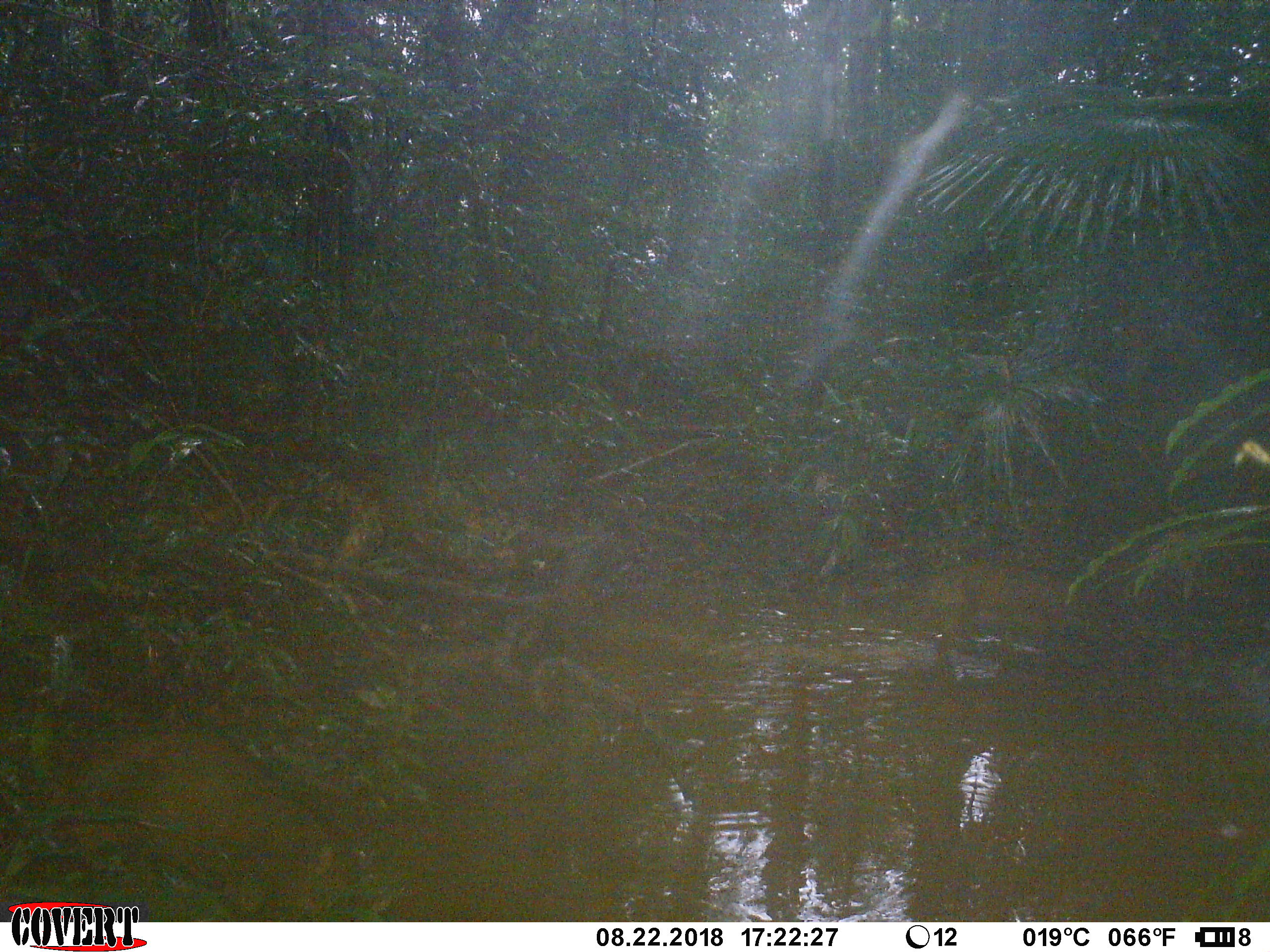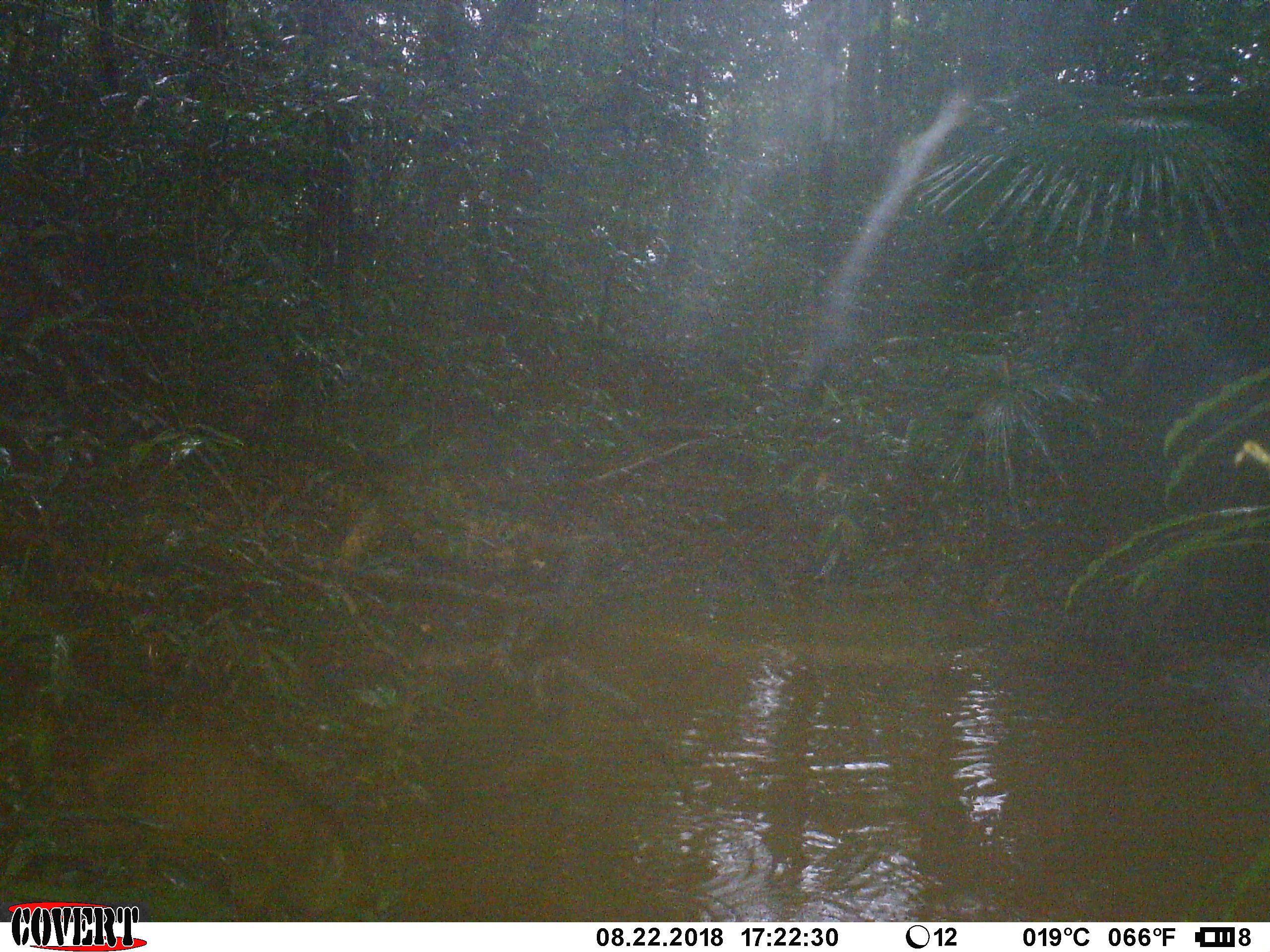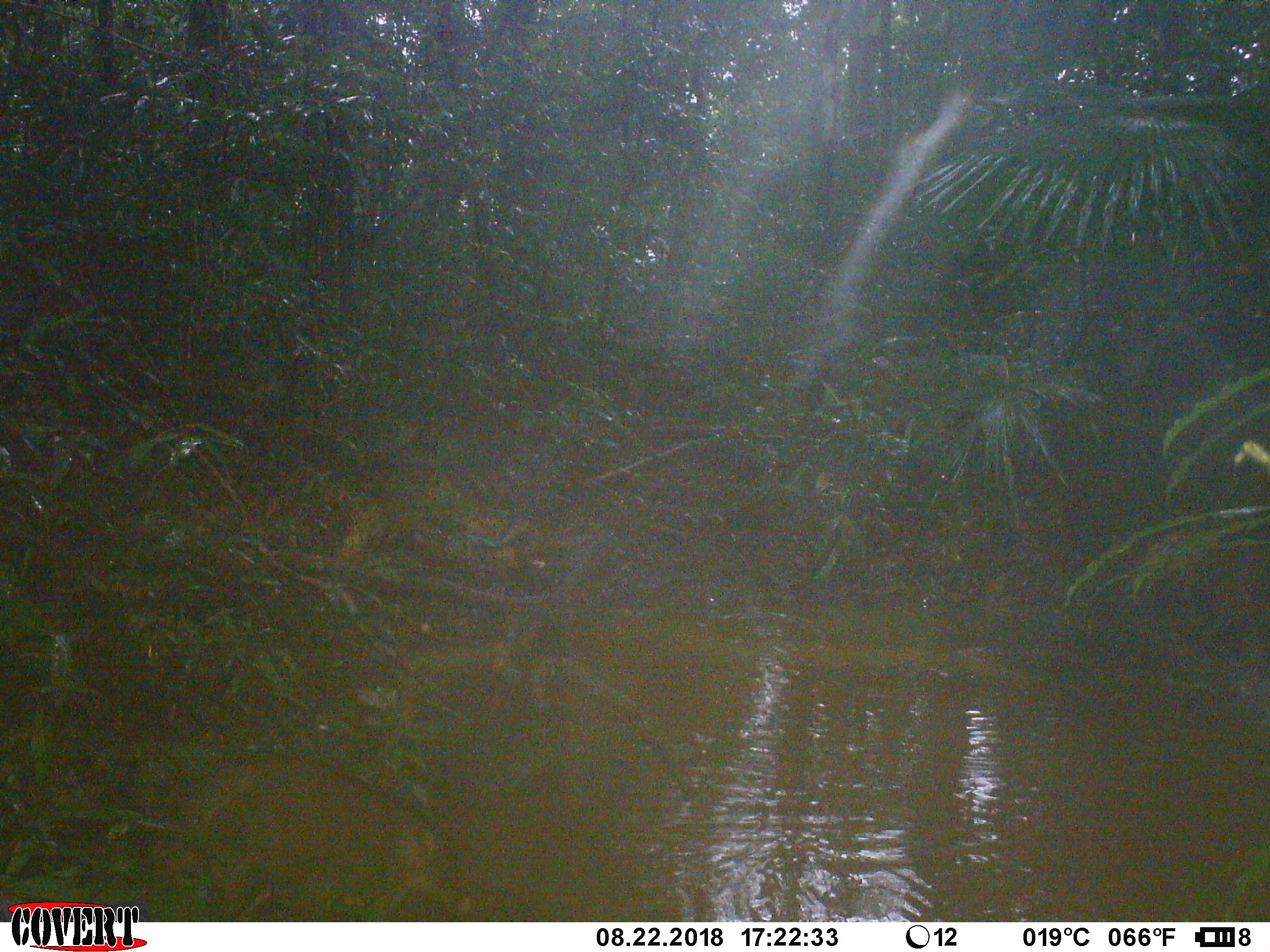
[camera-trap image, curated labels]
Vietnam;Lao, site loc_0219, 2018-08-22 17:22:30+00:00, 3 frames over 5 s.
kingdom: Animalia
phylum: Chordata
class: Mammalia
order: Artiodactyla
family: Suidae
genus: Sus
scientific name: Sus scrofa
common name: eurasian wild pig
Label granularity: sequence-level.